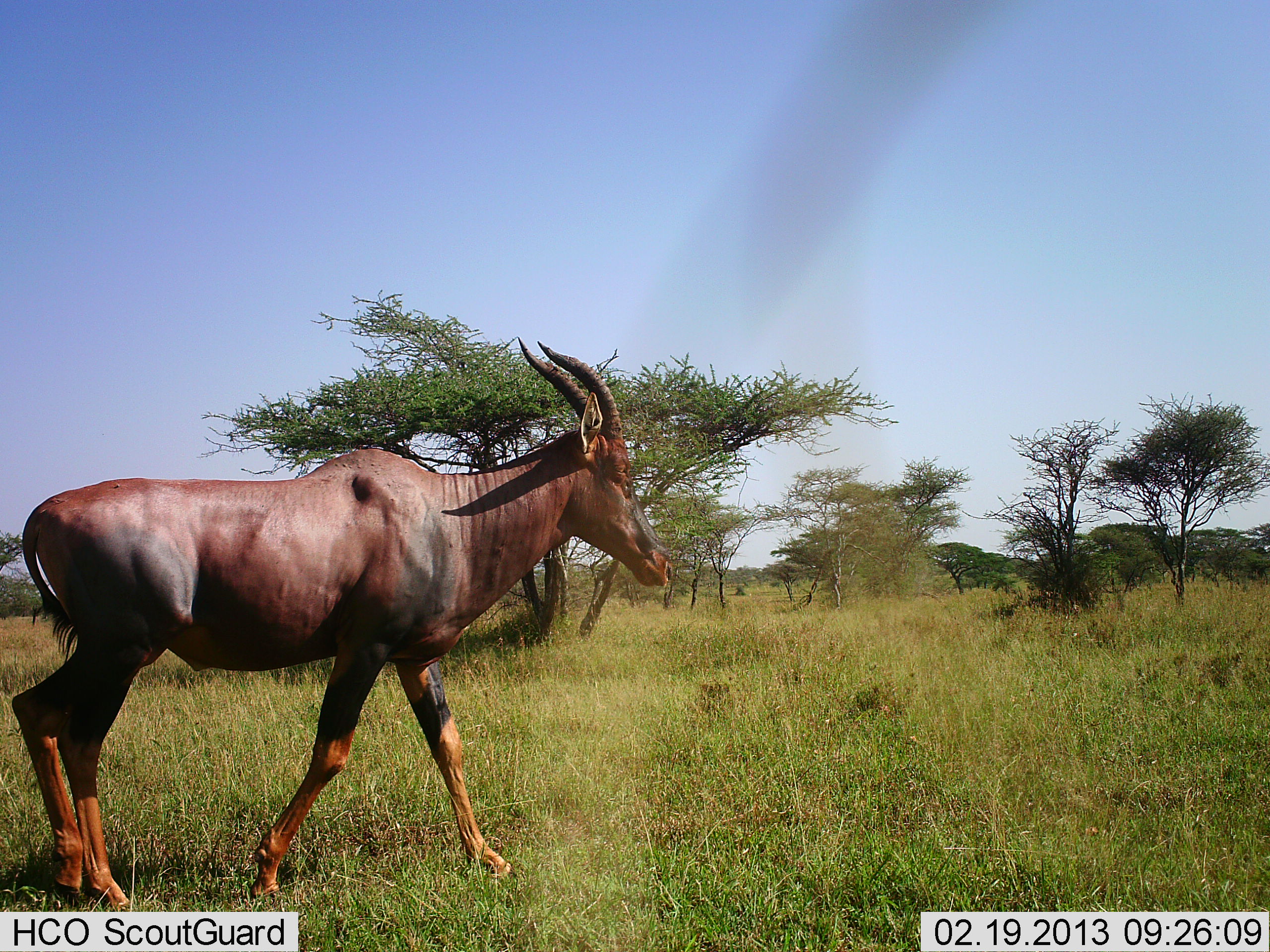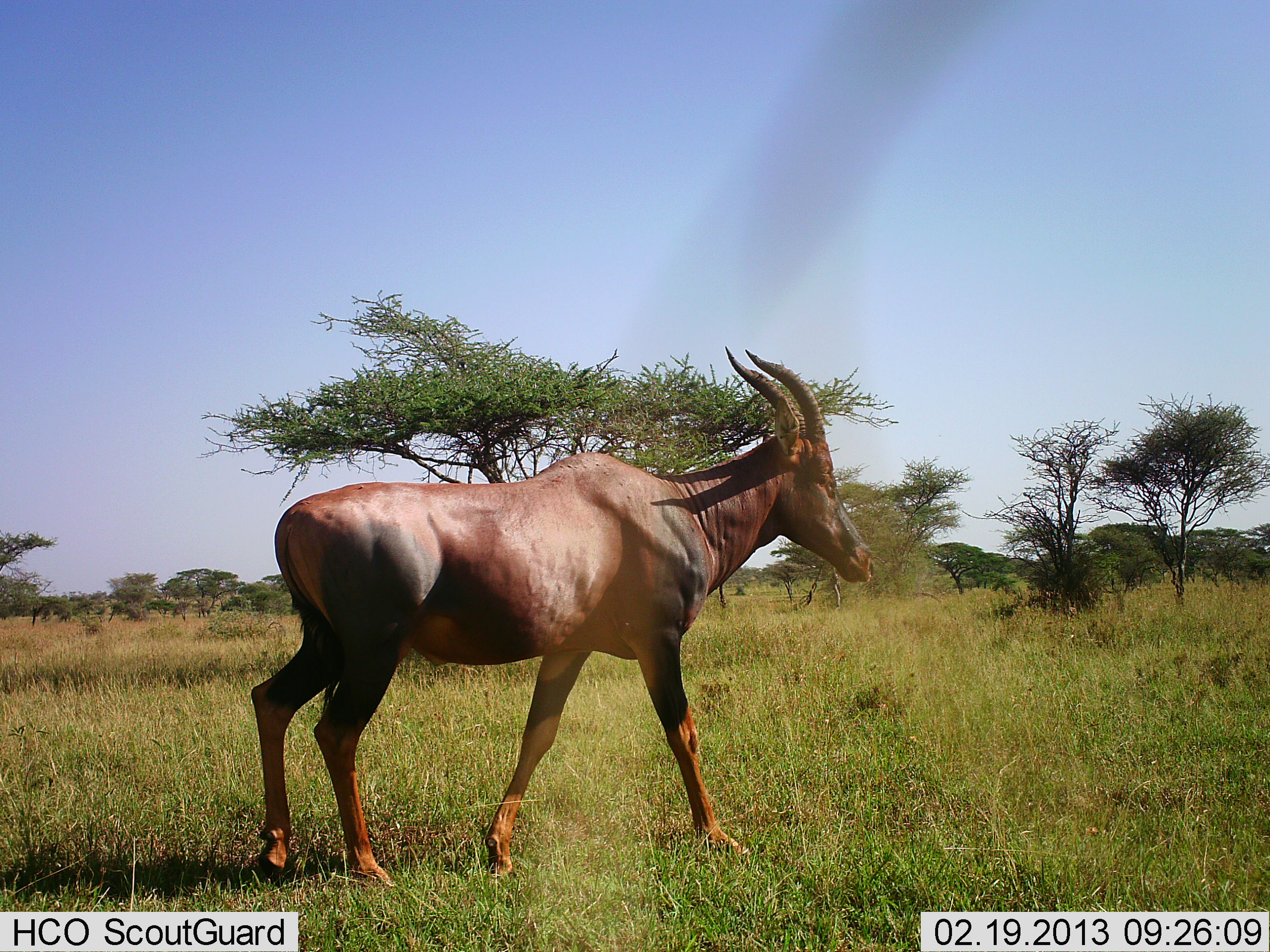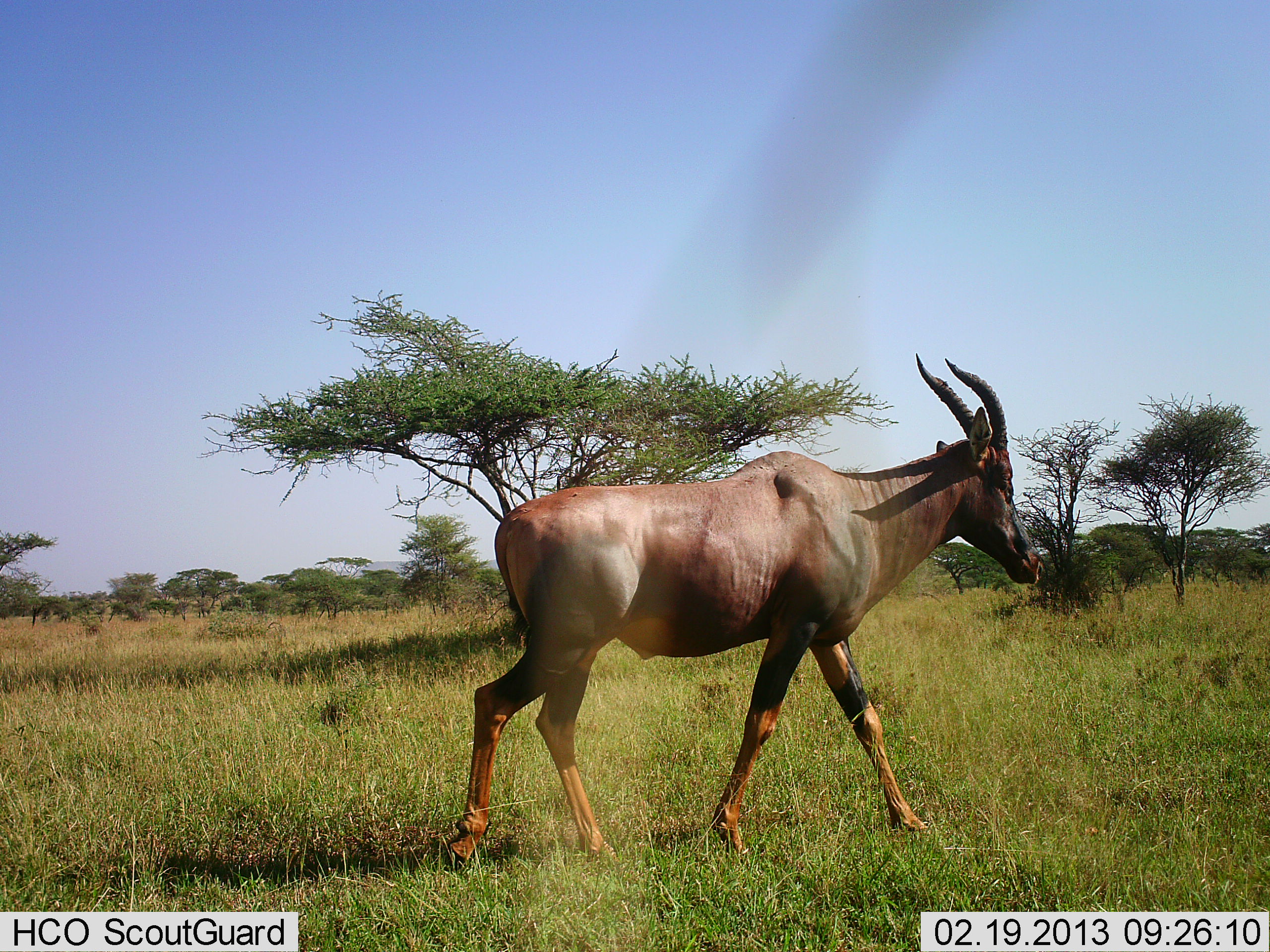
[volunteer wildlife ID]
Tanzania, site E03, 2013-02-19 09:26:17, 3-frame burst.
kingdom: Animalia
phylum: Chordata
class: Mammalia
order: Artiodactyla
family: Bovidae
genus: Damaliscus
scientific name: Damaliscus lunatus jimela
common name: topi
Topi (Damaliscus lunatus jimela), count 1. Behavior (volunteer vote fractions): standing 4%, resting 0%, moving 100%, interacting 0%. Young present (vote fraction): 0%. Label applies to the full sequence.